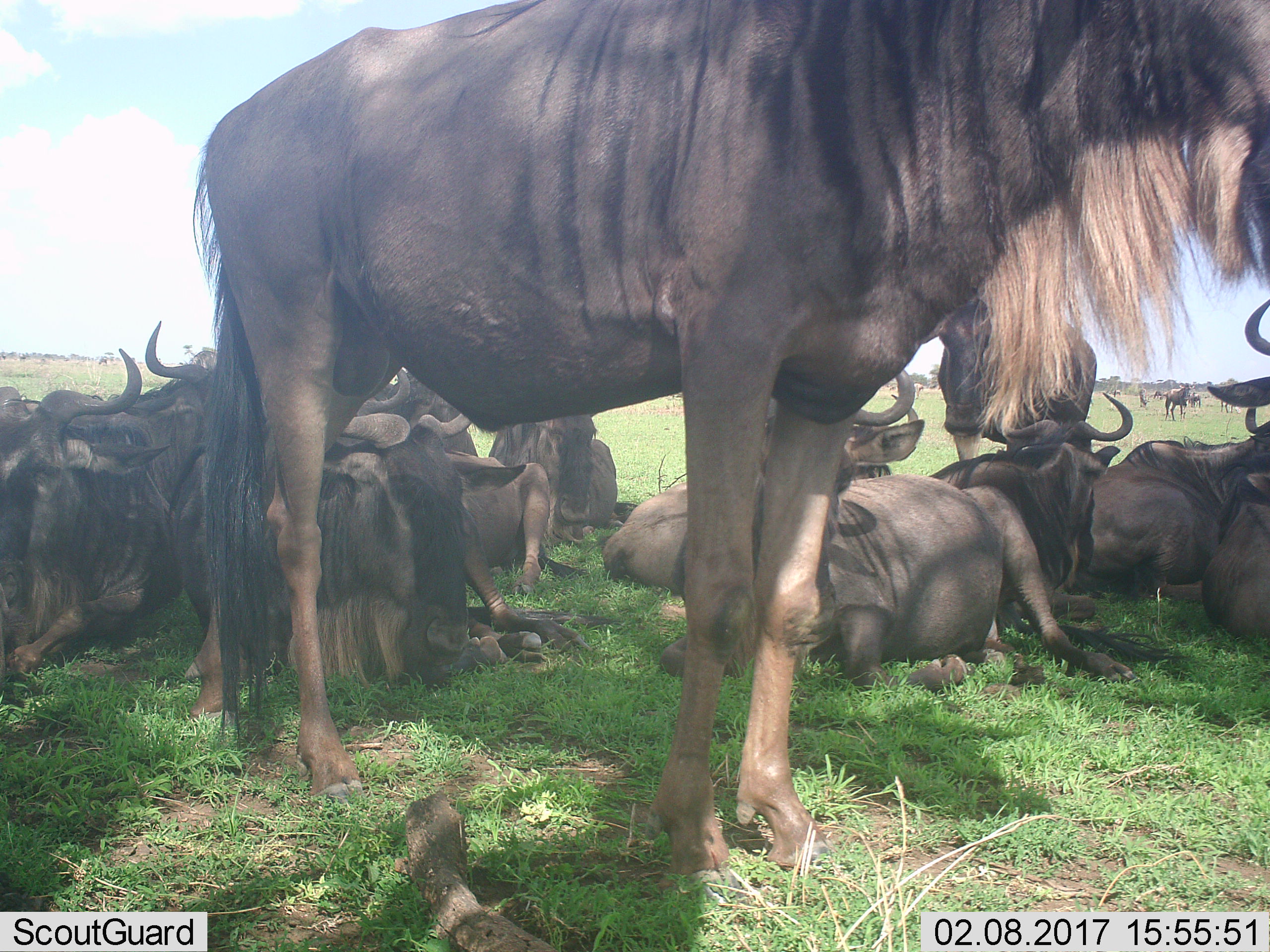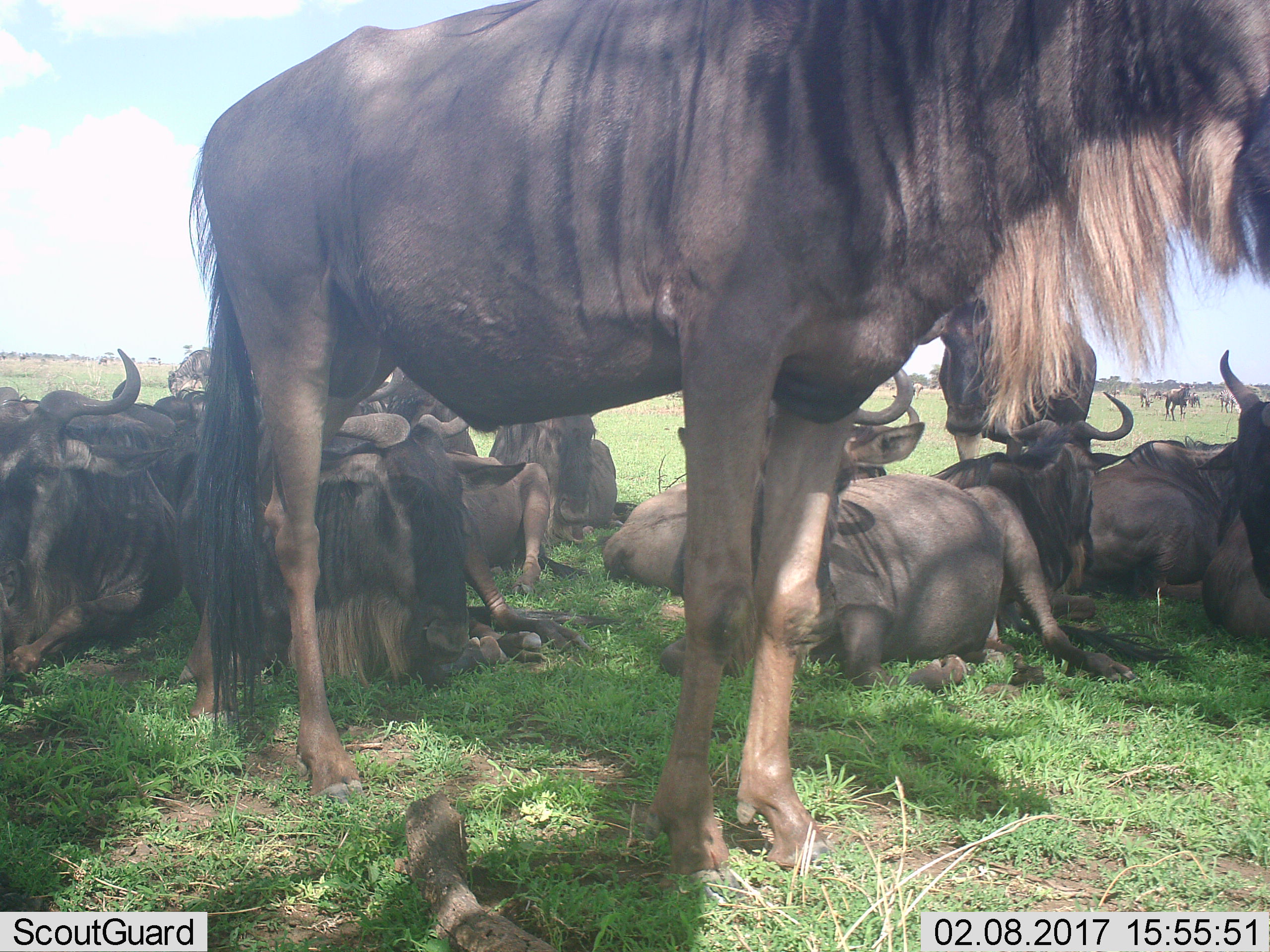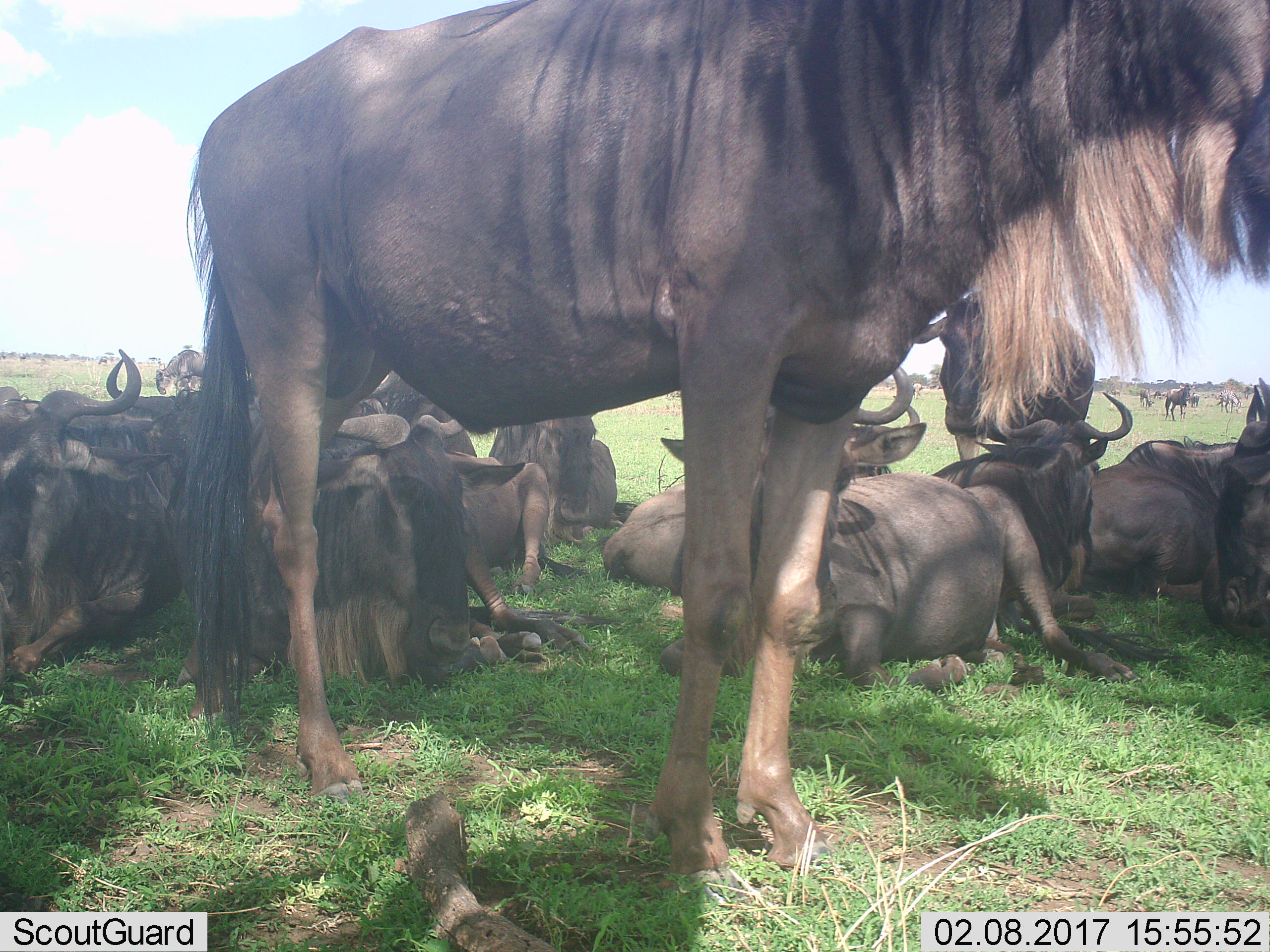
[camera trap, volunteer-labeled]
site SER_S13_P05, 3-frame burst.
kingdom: Animalia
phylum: Chordata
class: Mammalia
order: Artiodactyla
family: Bovidae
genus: Connochaetes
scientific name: Connochaetes taurinus taurinus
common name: blue wildebeest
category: wildebeestblue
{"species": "wildebeestblue (blue wildebeest) (Connochaetes taurinus taurinus)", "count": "11-50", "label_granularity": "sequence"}